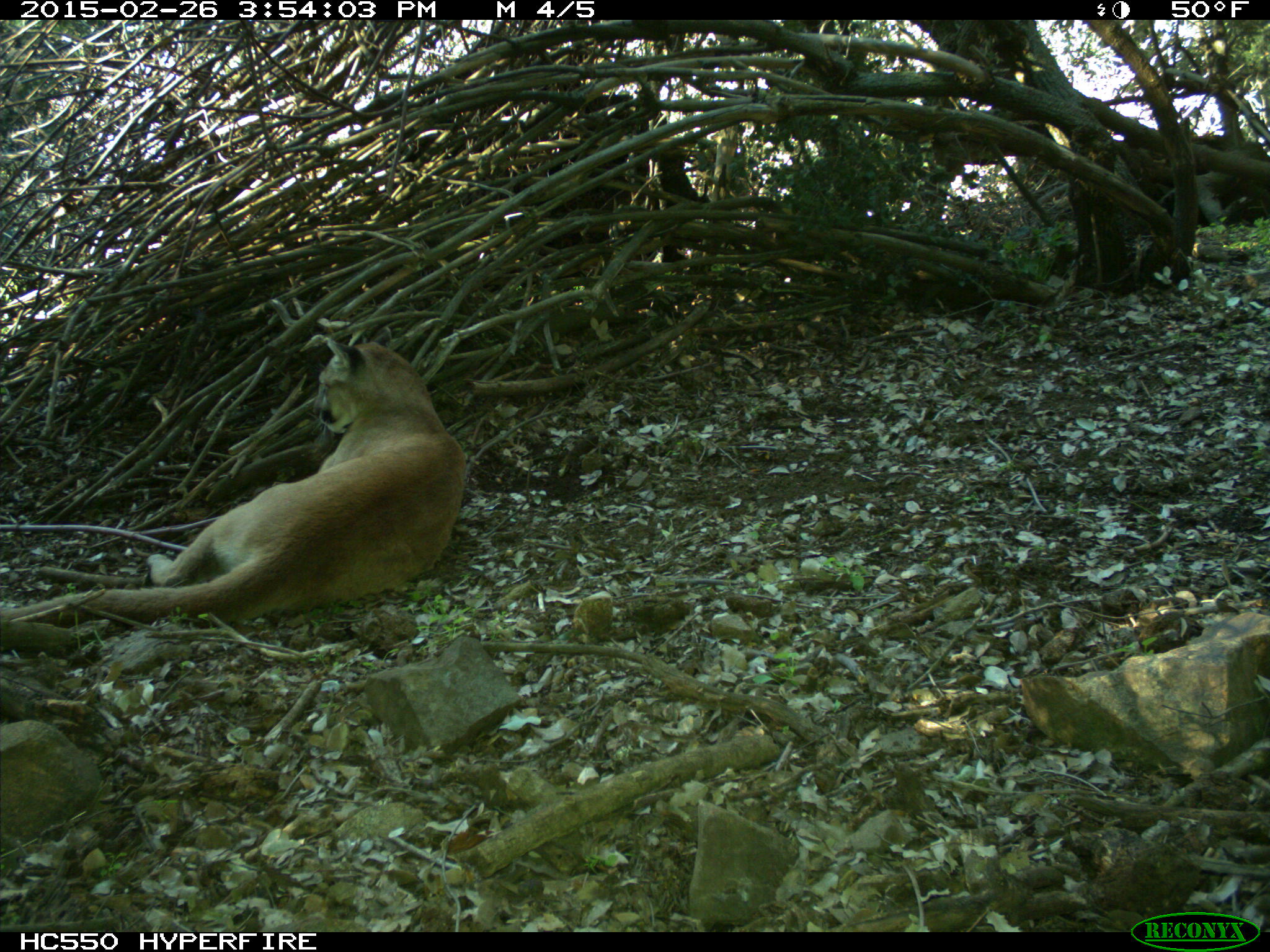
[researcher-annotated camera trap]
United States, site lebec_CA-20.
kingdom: Animalia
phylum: Chordata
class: Mammalia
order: Carnivora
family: Felidae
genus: Puma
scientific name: Puma concolor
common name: mountain lion